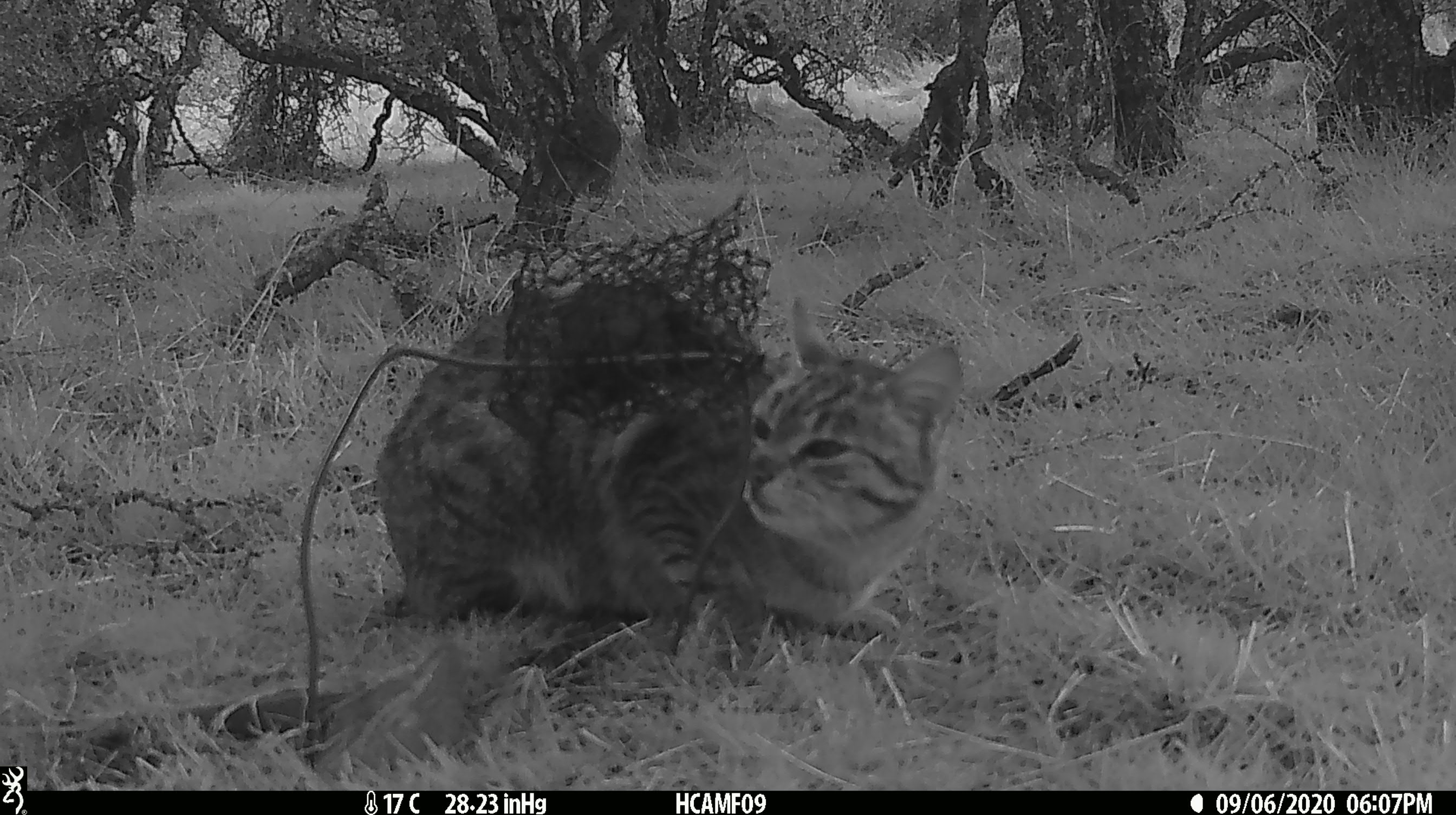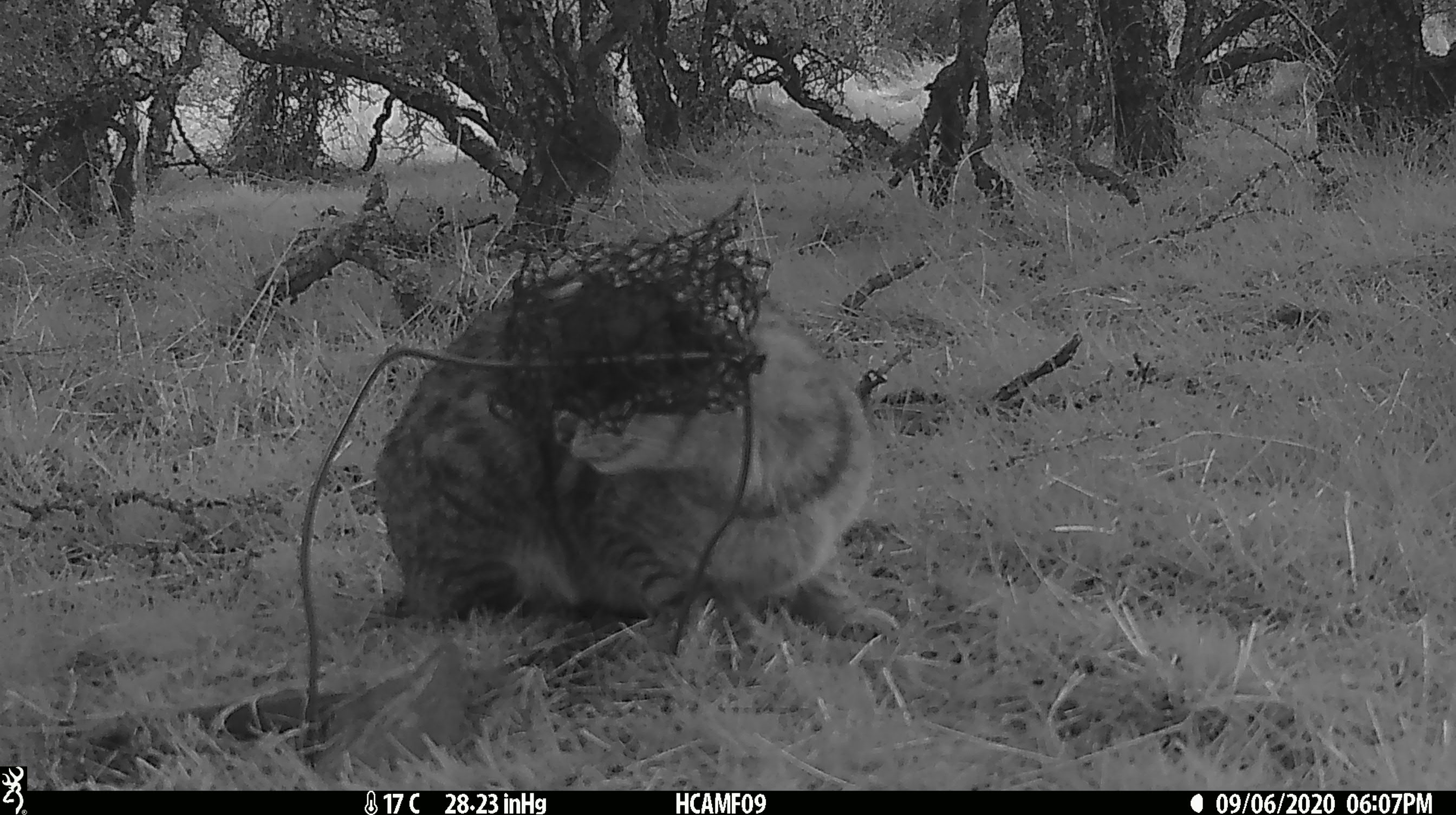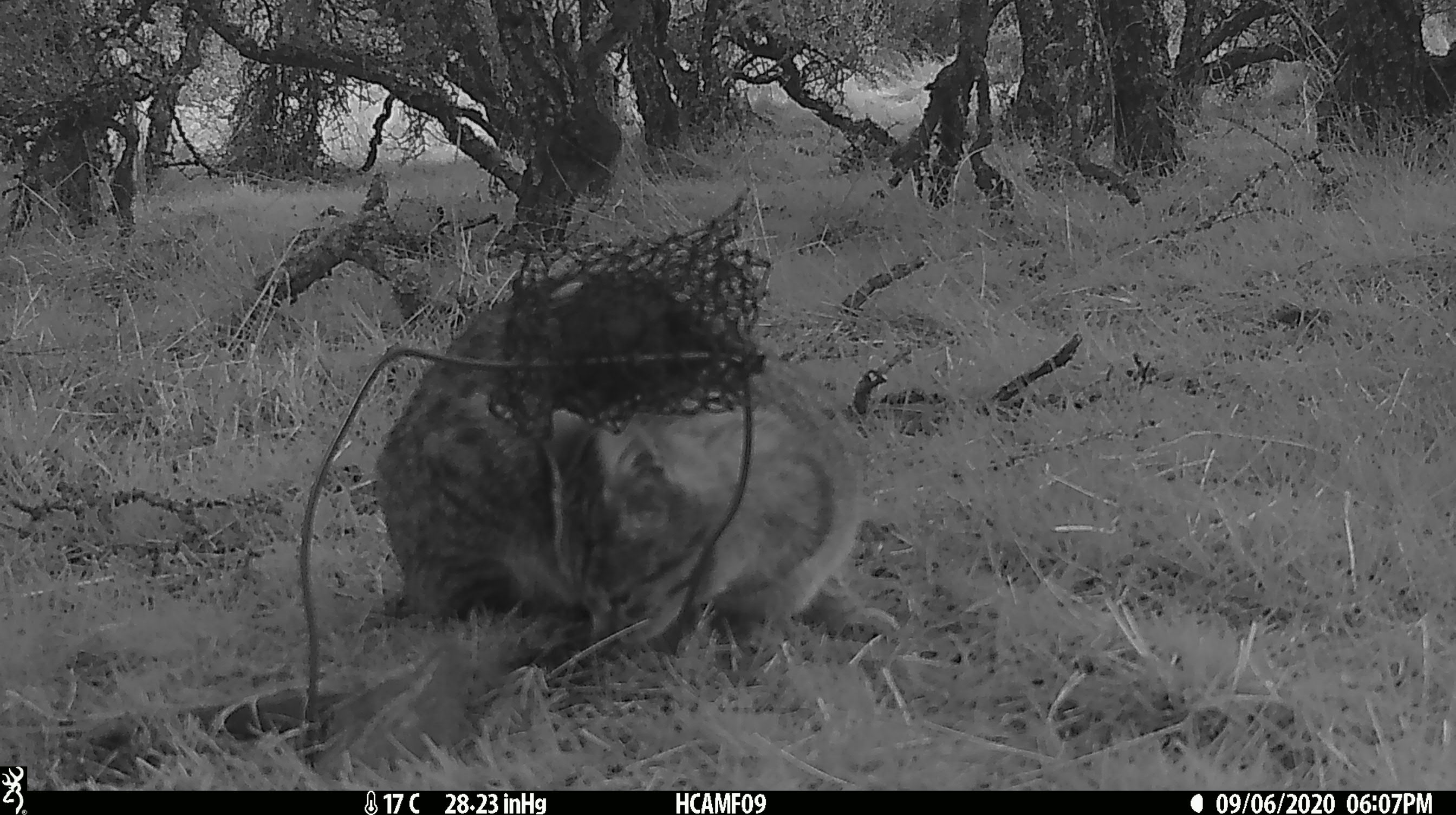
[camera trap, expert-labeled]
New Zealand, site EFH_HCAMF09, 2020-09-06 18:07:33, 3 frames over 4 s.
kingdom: Animalia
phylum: Chordata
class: Mammalia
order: Carnivora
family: Felidae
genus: Felis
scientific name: Felis catus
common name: domestic cat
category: cat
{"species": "cat (domestic cat) (Felis catus)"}